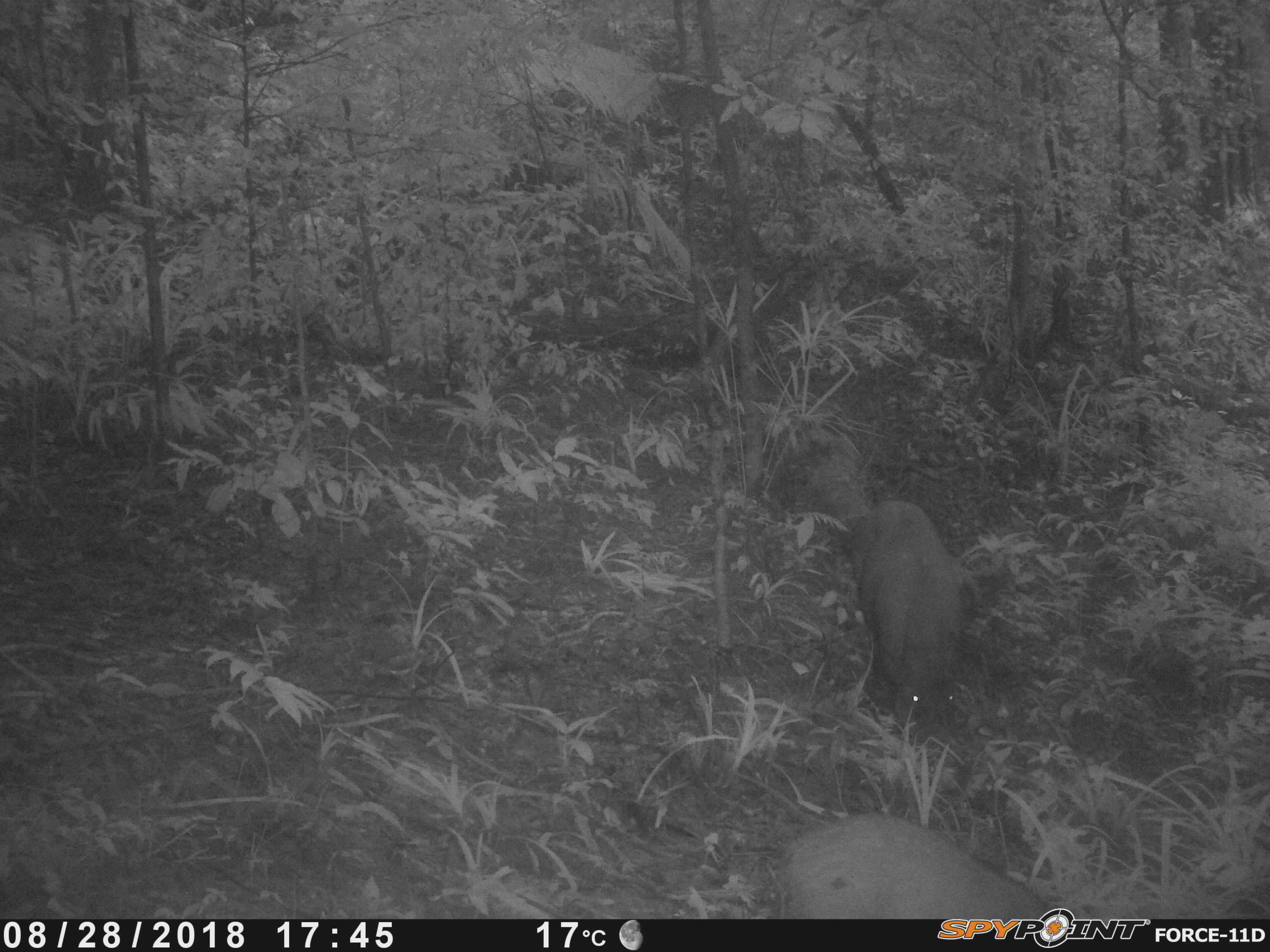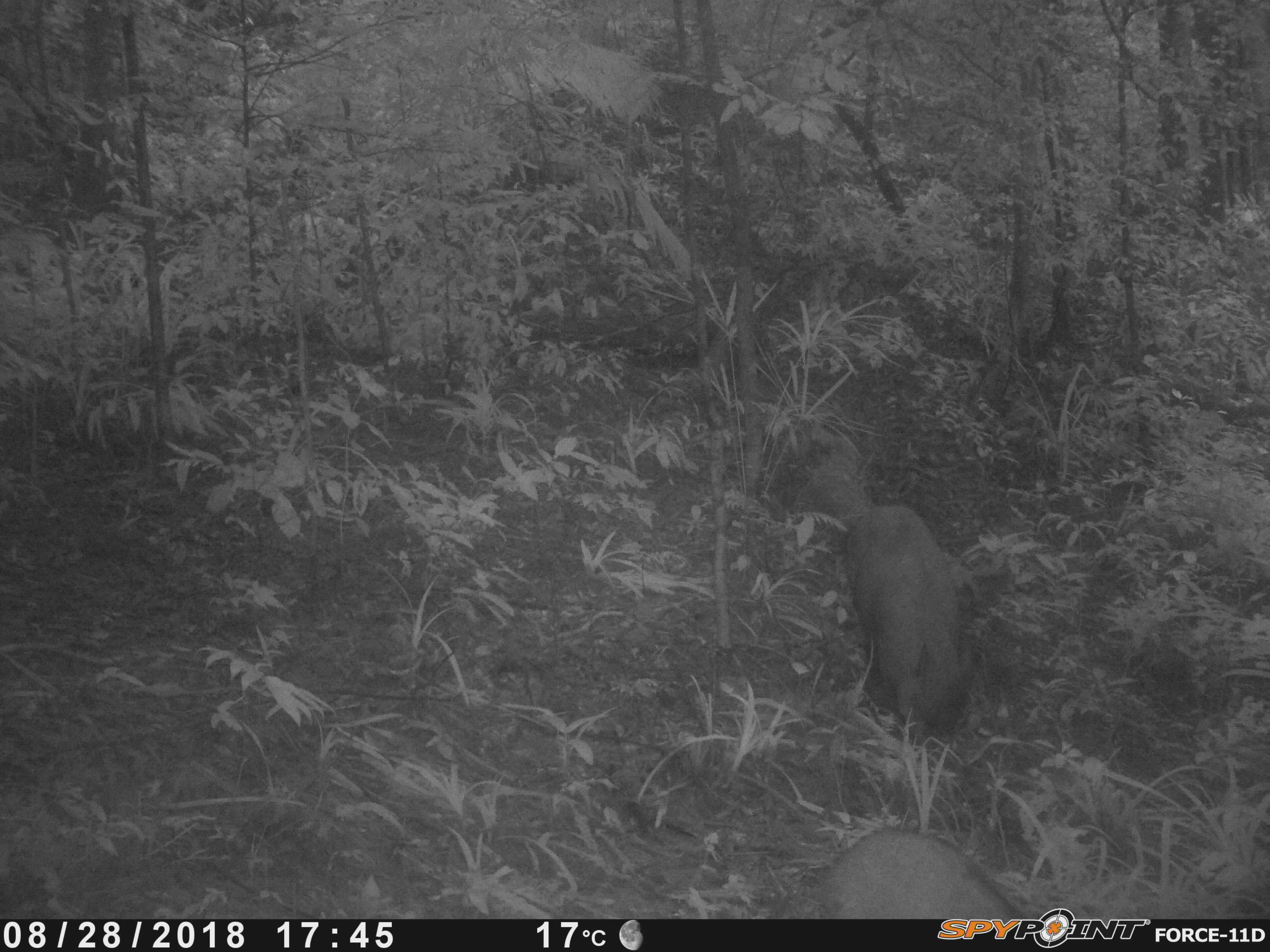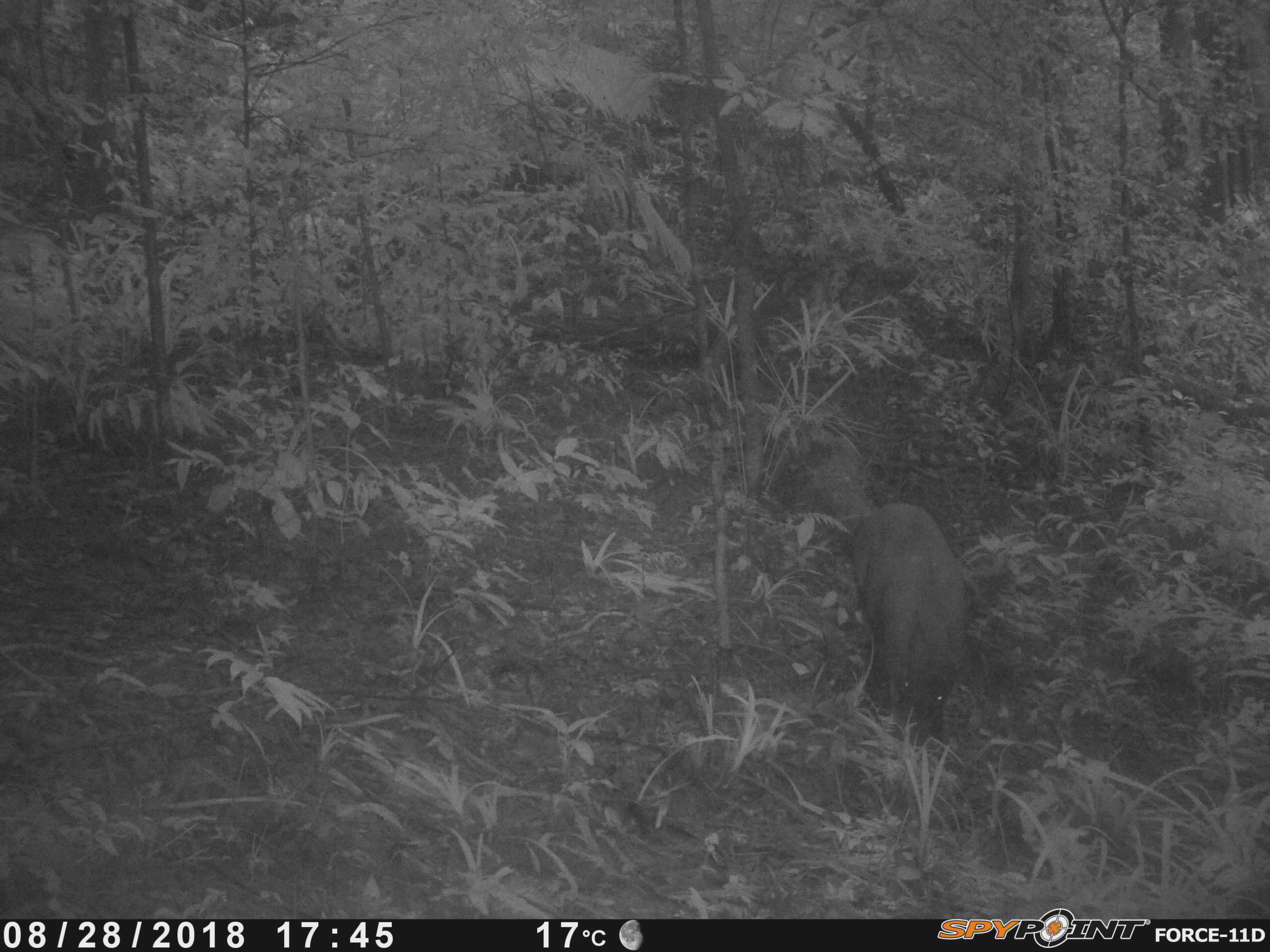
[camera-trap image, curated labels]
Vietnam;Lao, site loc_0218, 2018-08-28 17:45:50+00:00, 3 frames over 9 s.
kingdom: Animalia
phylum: Chordata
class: Mammalia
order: Artiodactyla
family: Suidae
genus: Sus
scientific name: Sus scrofa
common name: eurasian wild pig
Eurasian wild pig (Sus scrofa). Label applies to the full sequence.